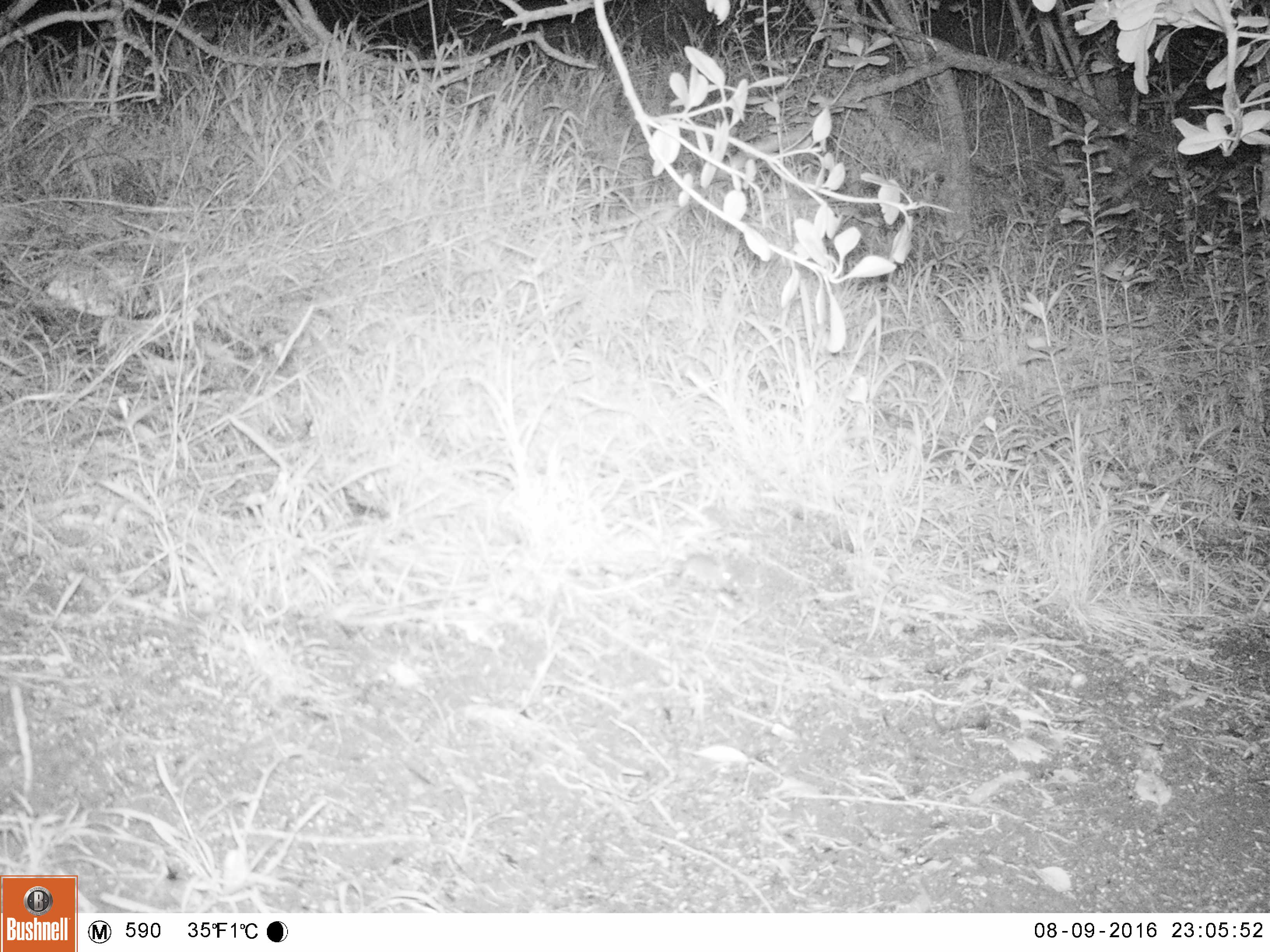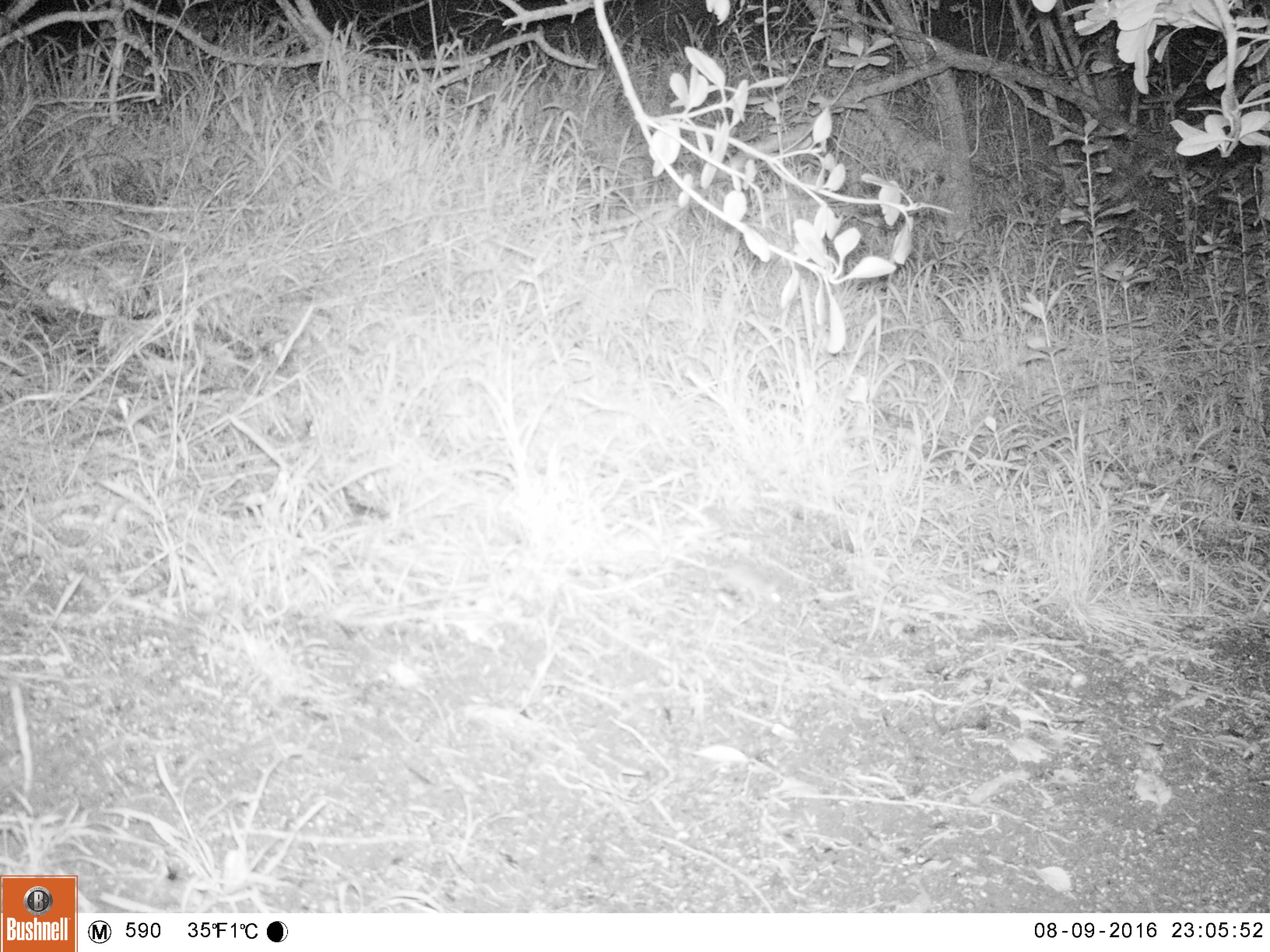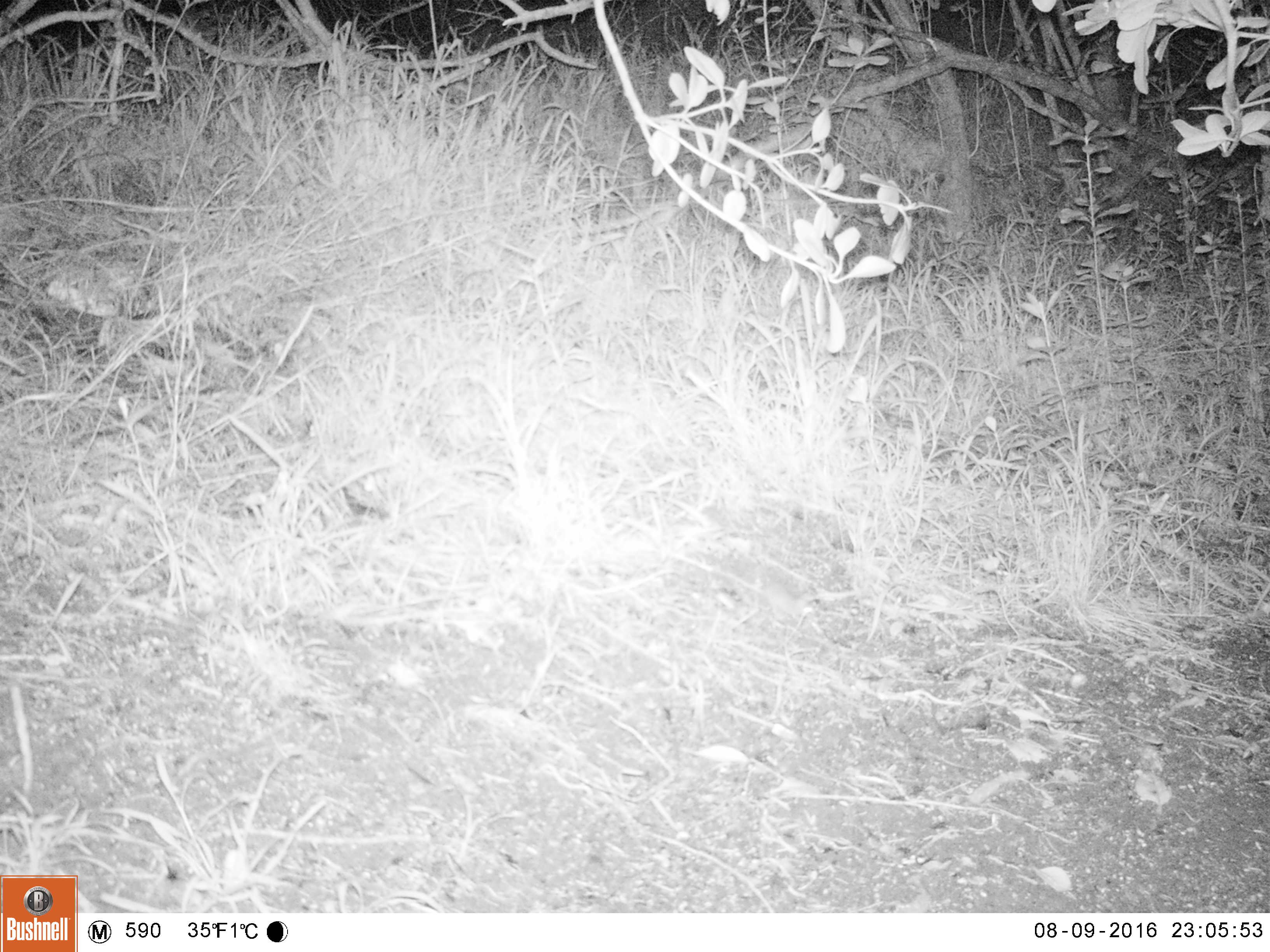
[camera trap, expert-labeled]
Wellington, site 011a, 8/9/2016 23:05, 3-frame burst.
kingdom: Animalia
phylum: Chordata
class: Mammalia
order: Rodentia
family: Muridae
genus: Mus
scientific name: Mus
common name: mouse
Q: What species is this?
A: Mouse (Mus).